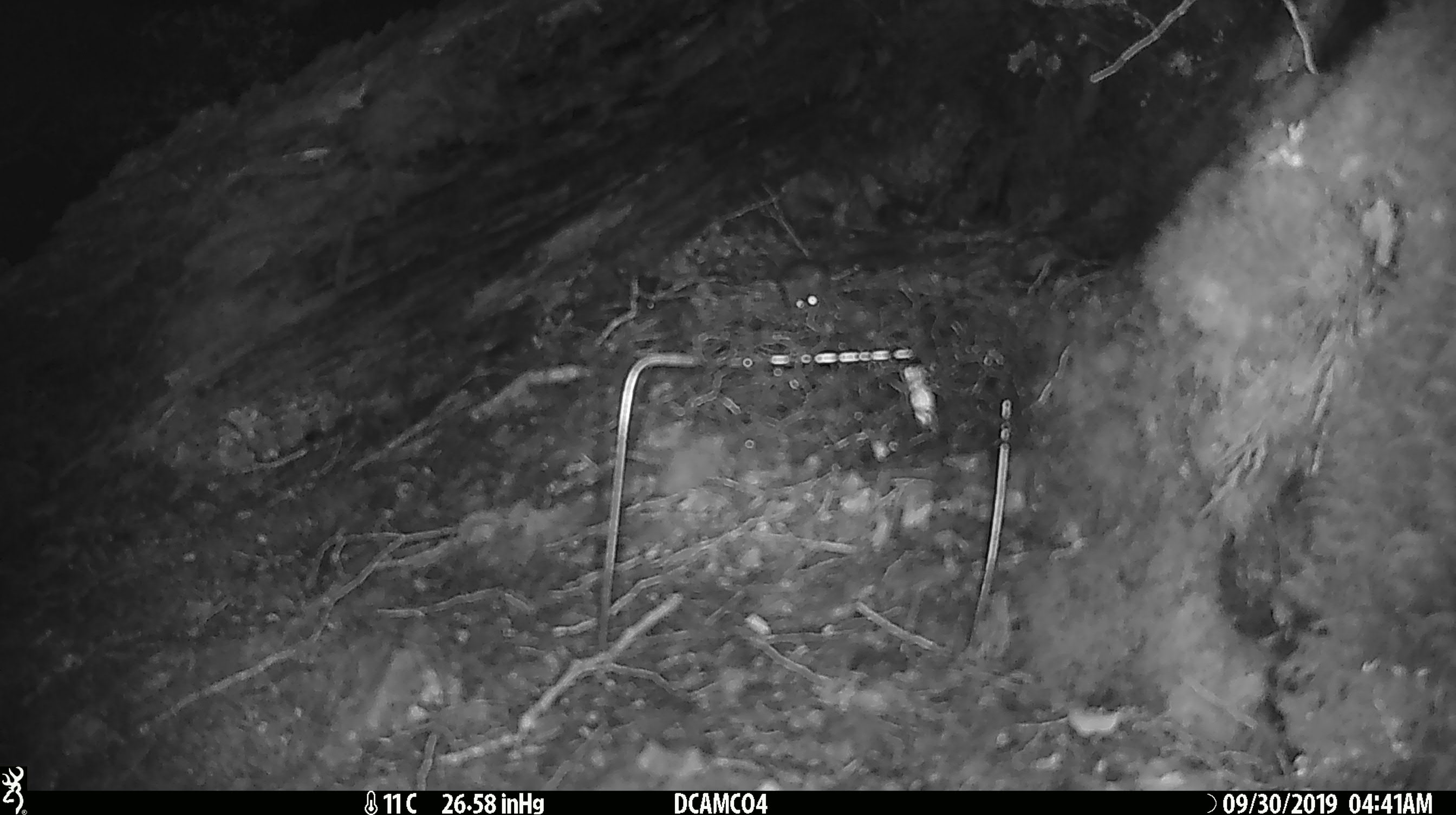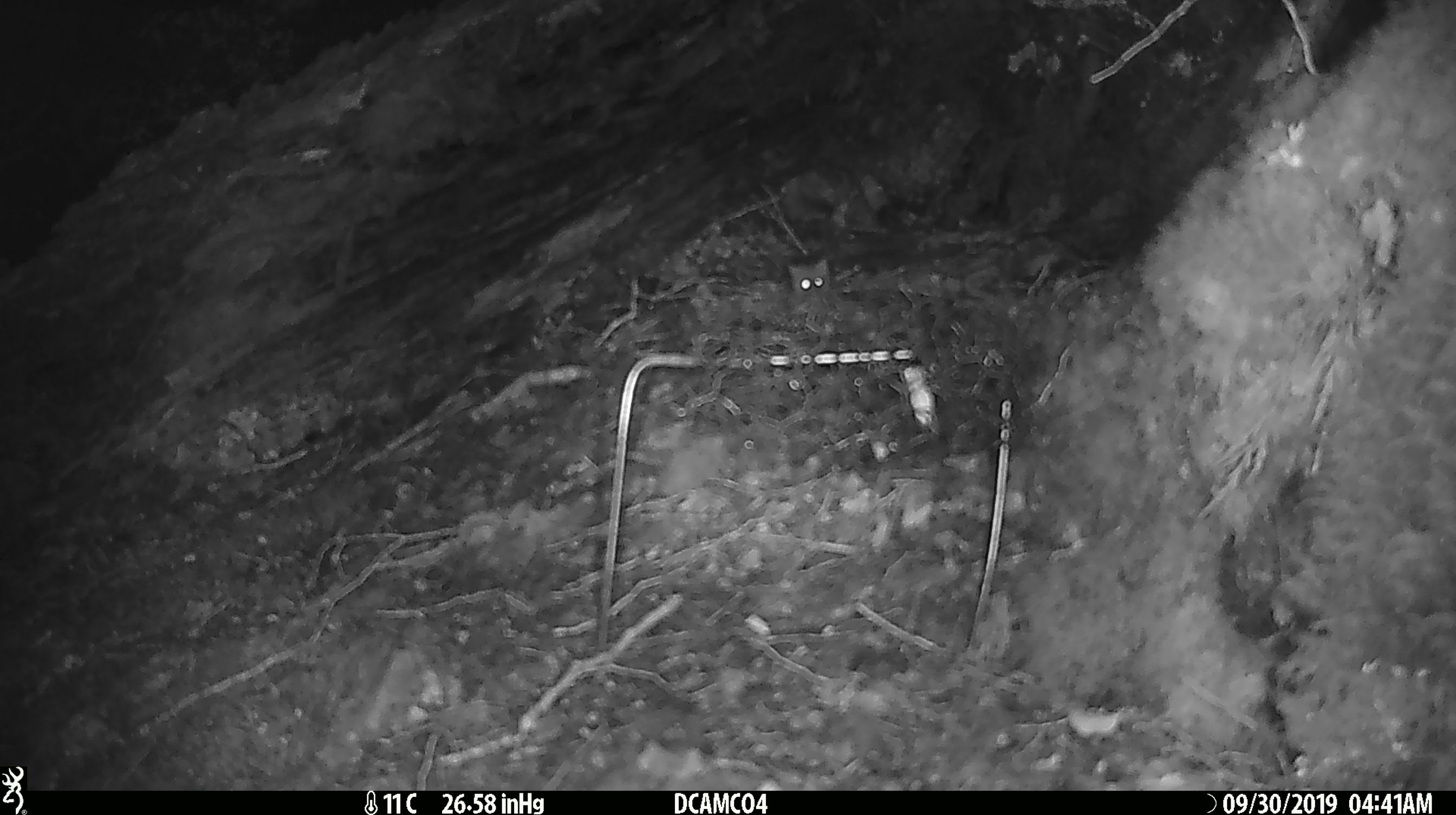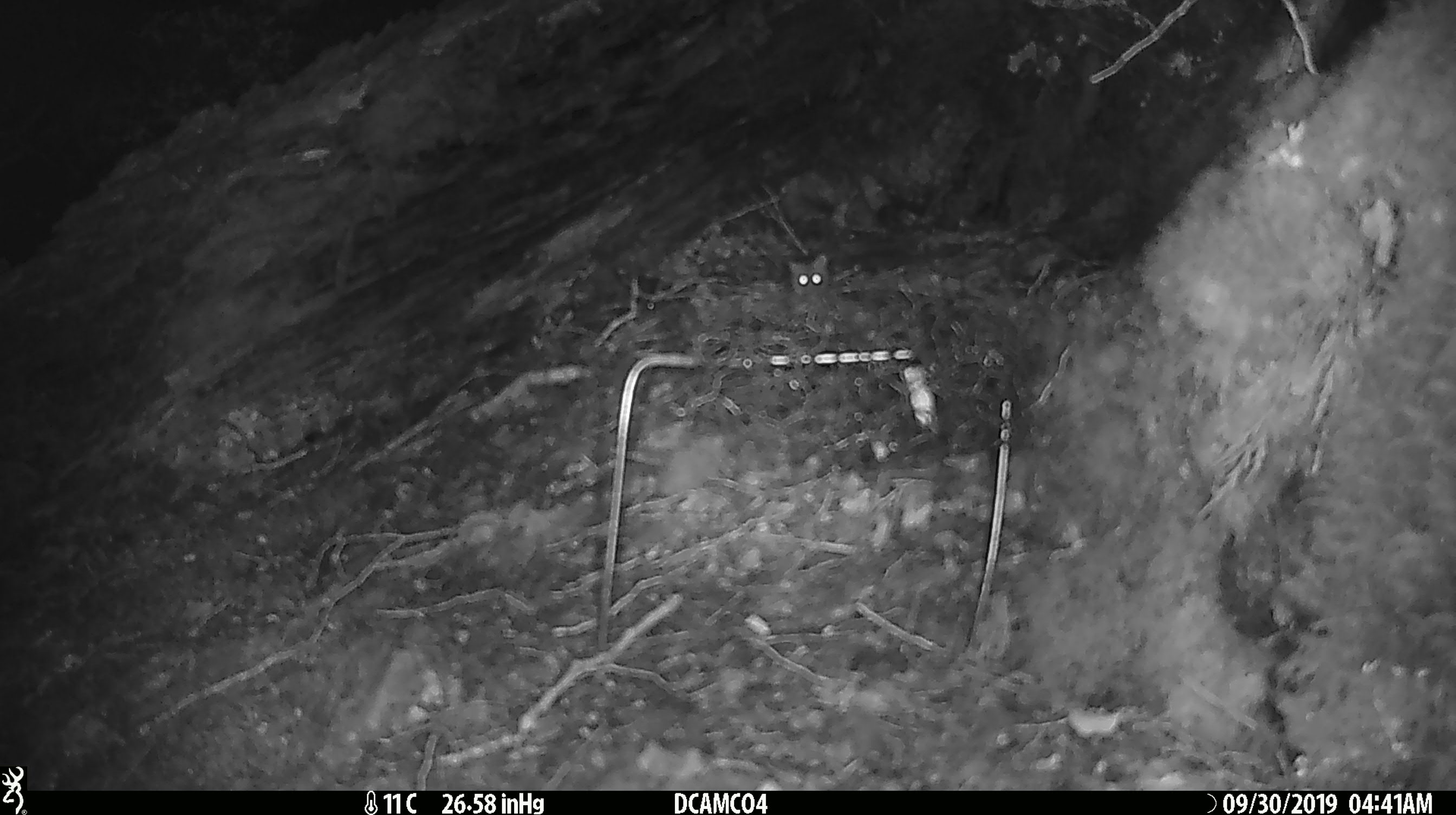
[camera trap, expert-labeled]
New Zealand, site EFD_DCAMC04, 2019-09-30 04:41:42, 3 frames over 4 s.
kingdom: Animalia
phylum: Chordata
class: Mammalia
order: Rodentia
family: Muridae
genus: Mus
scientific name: Mus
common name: mouse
Mouse (Mus).